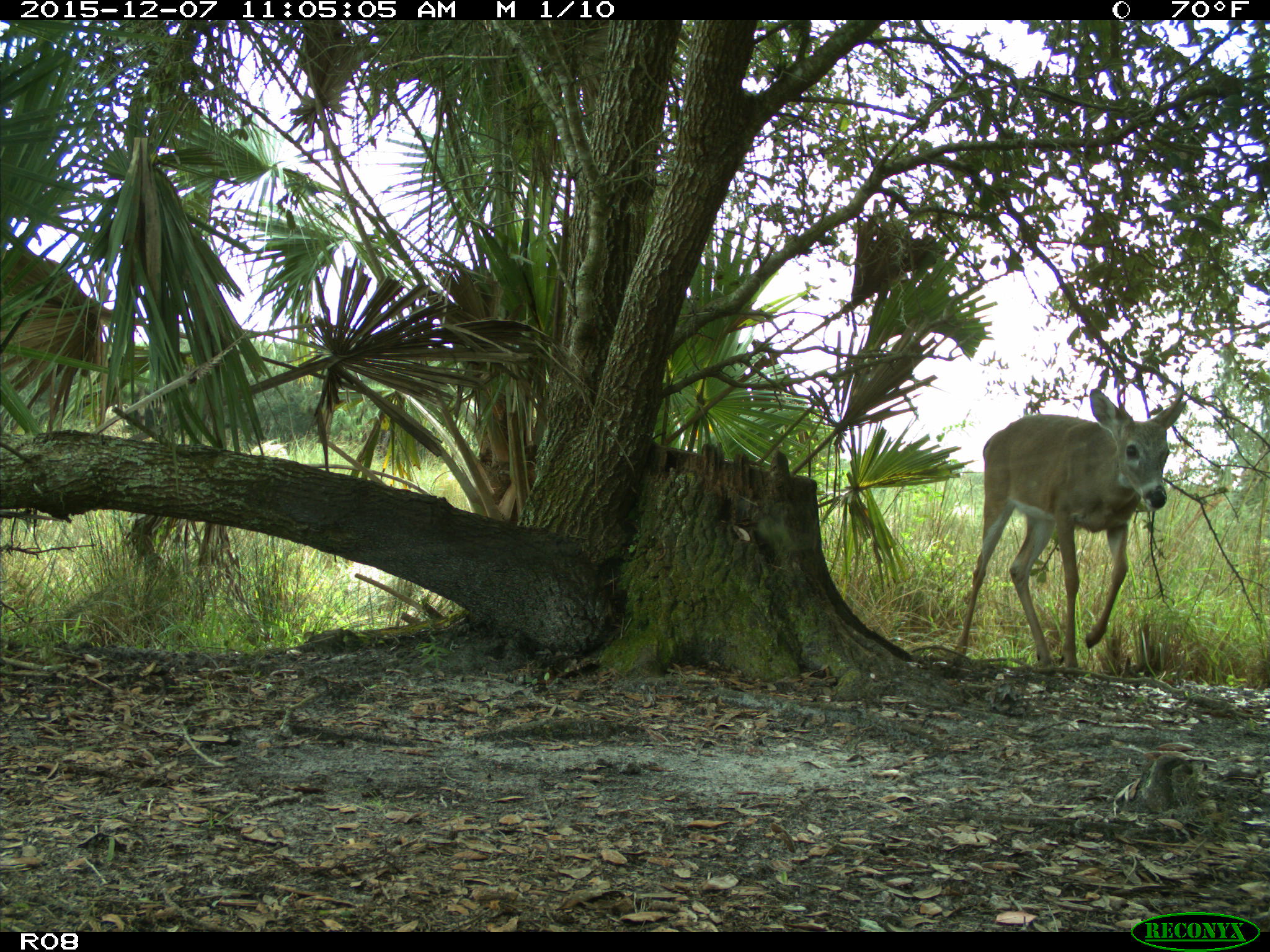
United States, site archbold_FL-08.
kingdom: Animalia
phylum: Chordata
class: Mammalia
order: Artiodactyla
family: Cervidae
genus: Odocoileus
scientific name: Odocoileus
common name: deer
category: unidentified deer